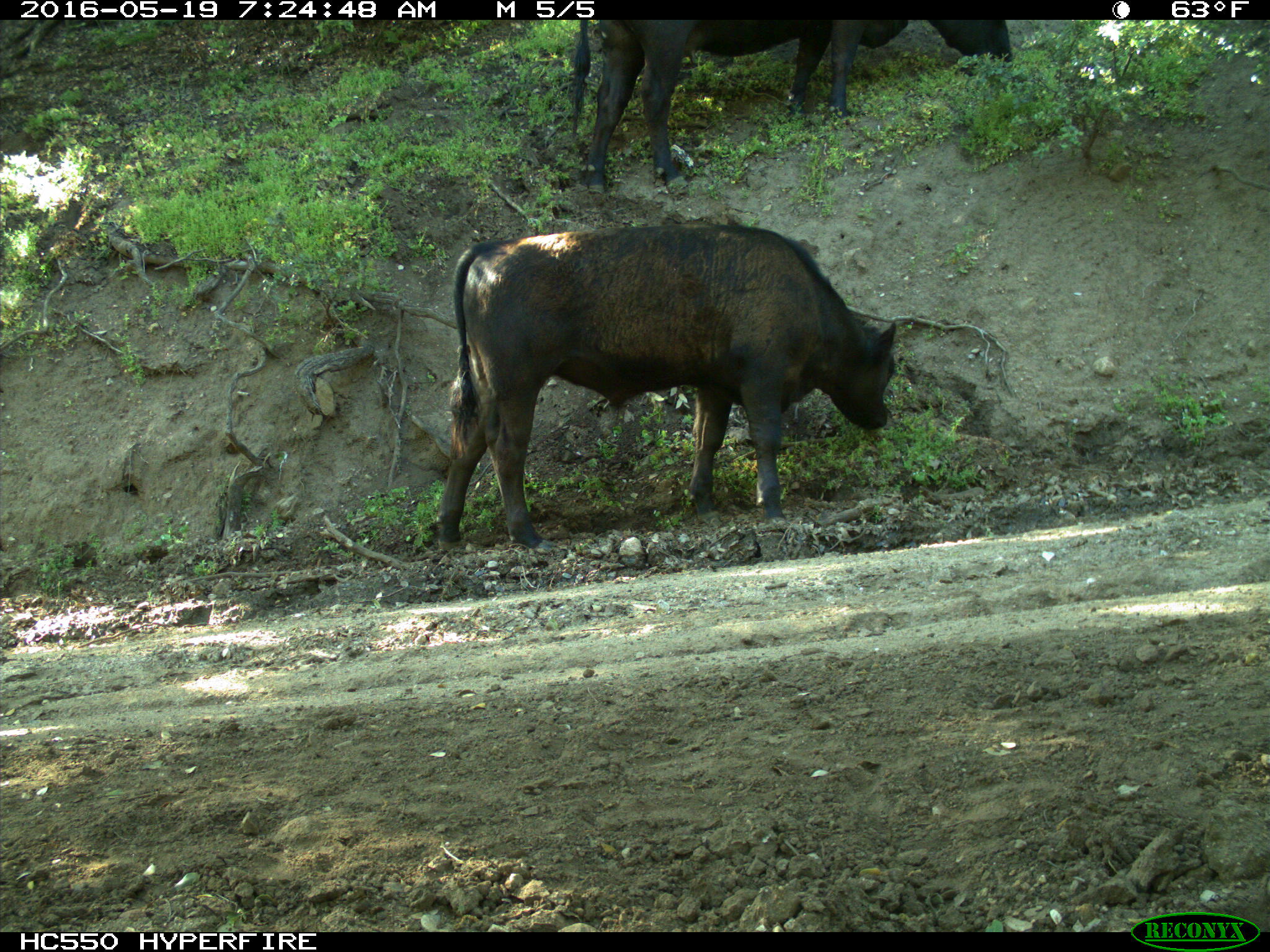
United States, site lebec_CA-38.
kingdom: Animalia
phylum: Chordata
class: Mammalia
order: Artiodactyla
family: Bovidae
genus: Bos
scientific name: Bos taurus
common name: domestic cow